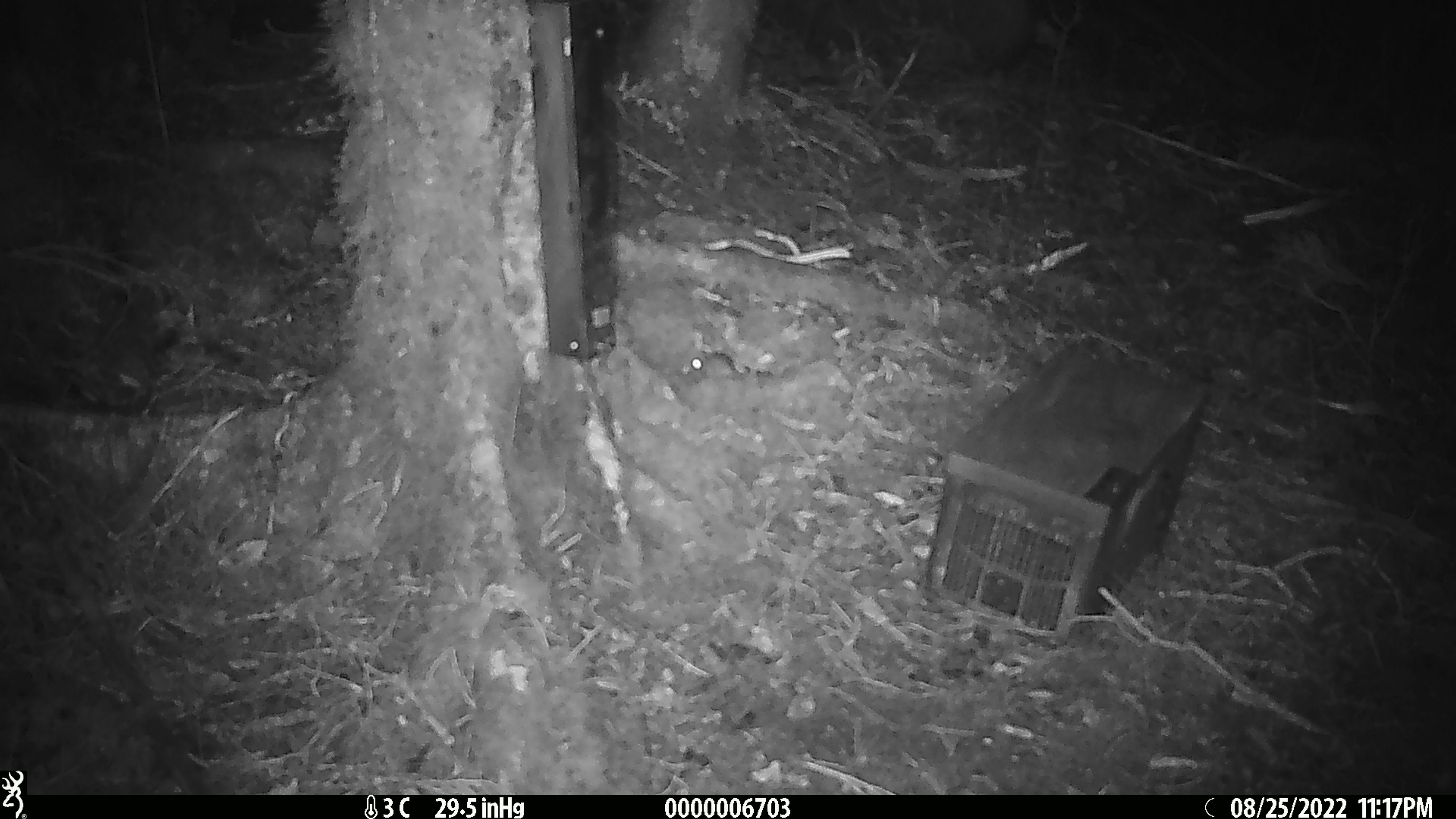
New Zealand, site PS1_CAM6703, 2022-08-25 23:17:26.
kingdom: Animalia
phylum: Chordata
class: Mammalia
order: Rodentia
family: Muridae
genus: Mus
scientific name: Mus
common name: mouse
Mouse (Mus).